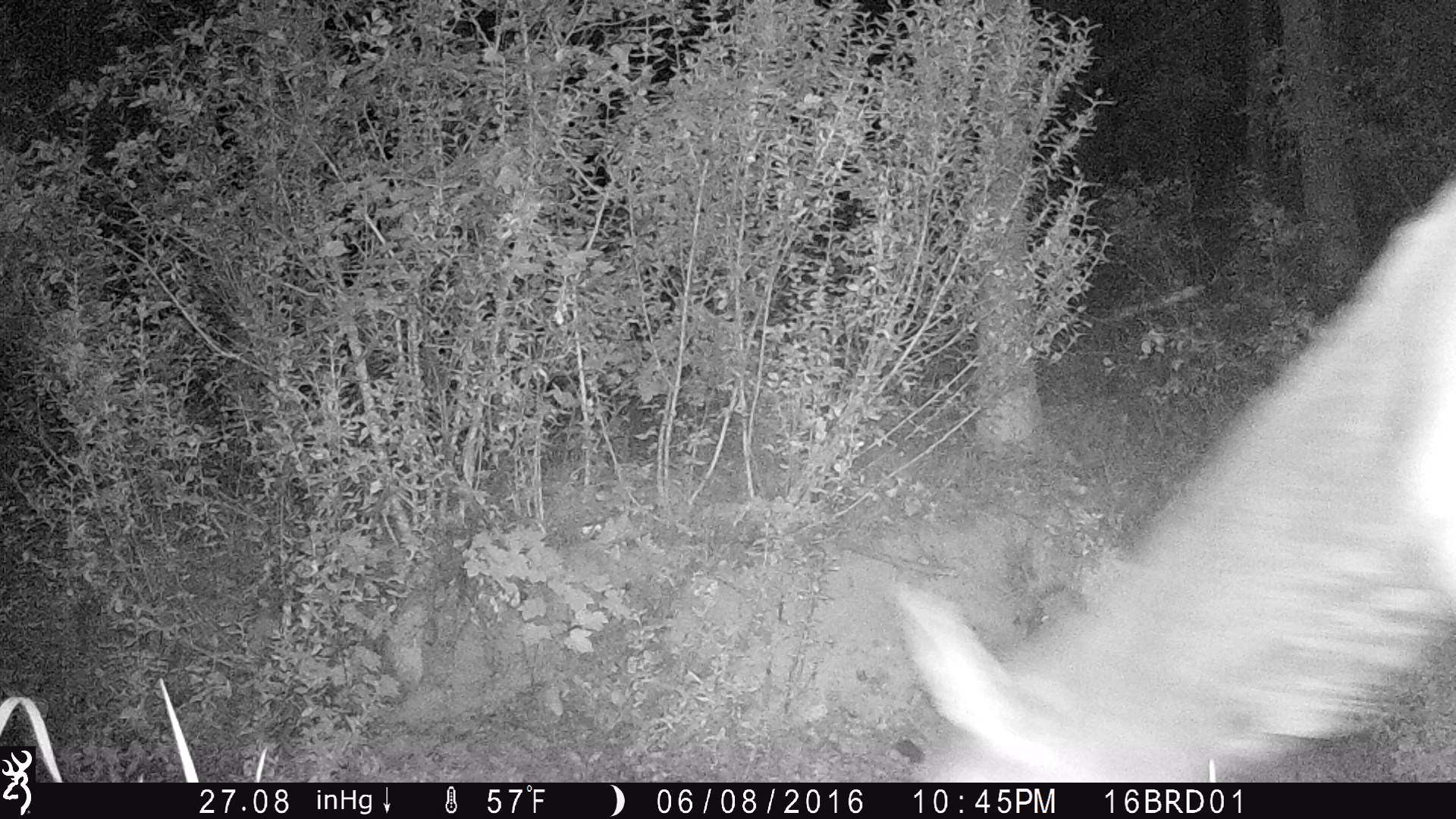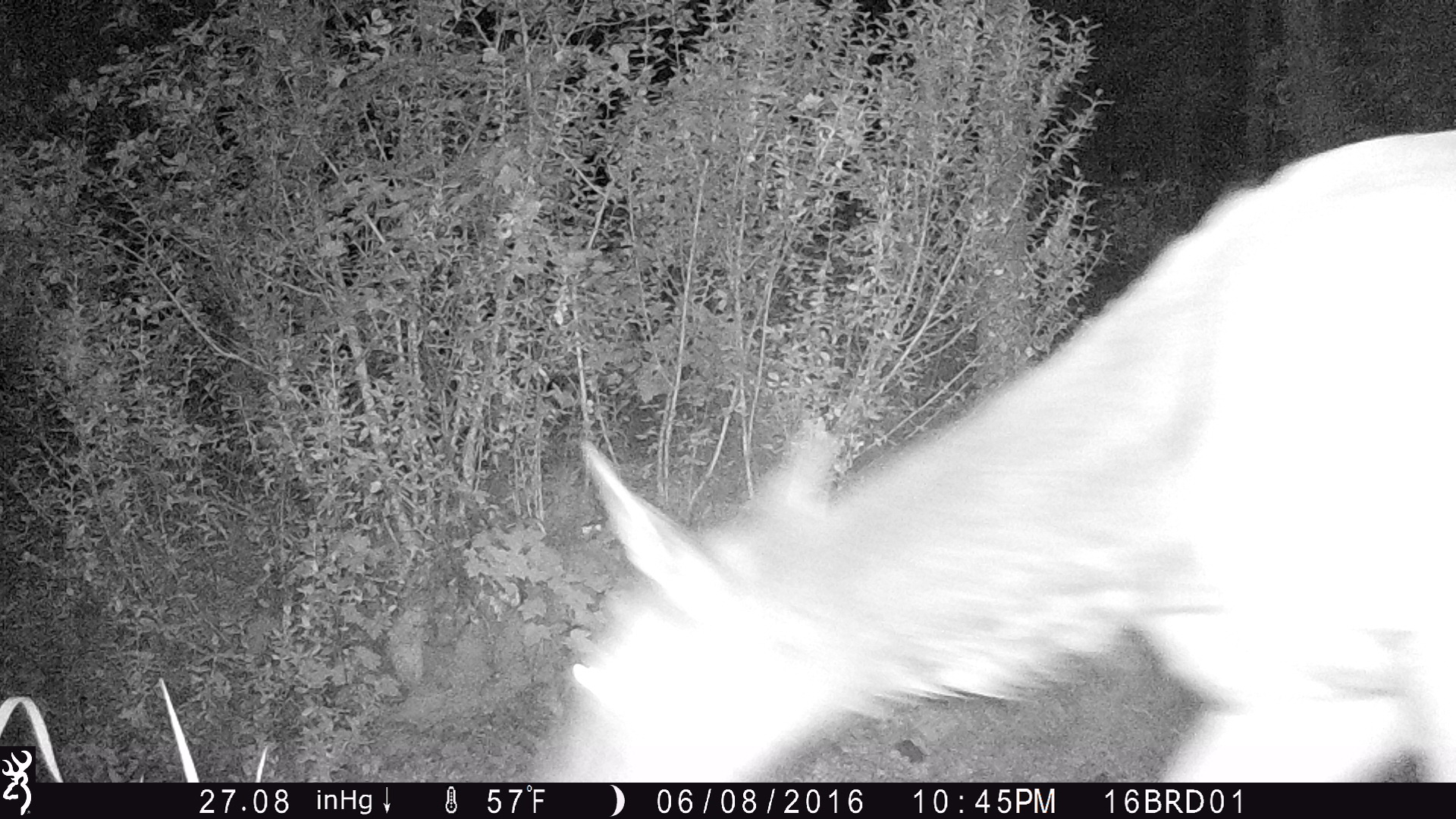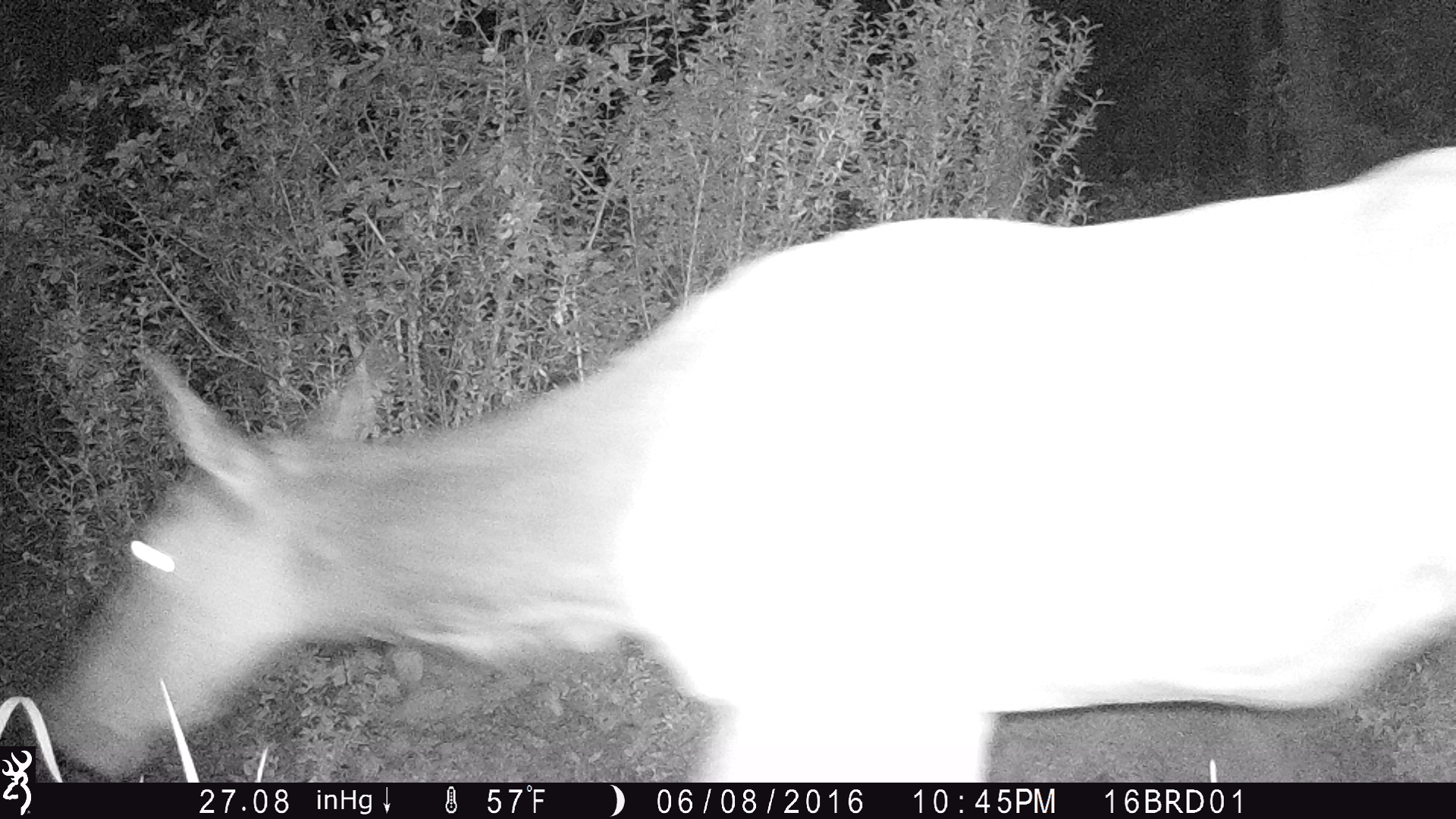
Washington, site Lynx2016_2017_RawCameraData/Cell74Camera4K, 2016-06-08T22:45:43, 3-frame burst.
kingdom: Animalia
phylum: Chordata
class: Mammalia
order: Artiodactyla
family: Cervidae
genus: Cervus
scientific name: Cervus canadensis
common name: elk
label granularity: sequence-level